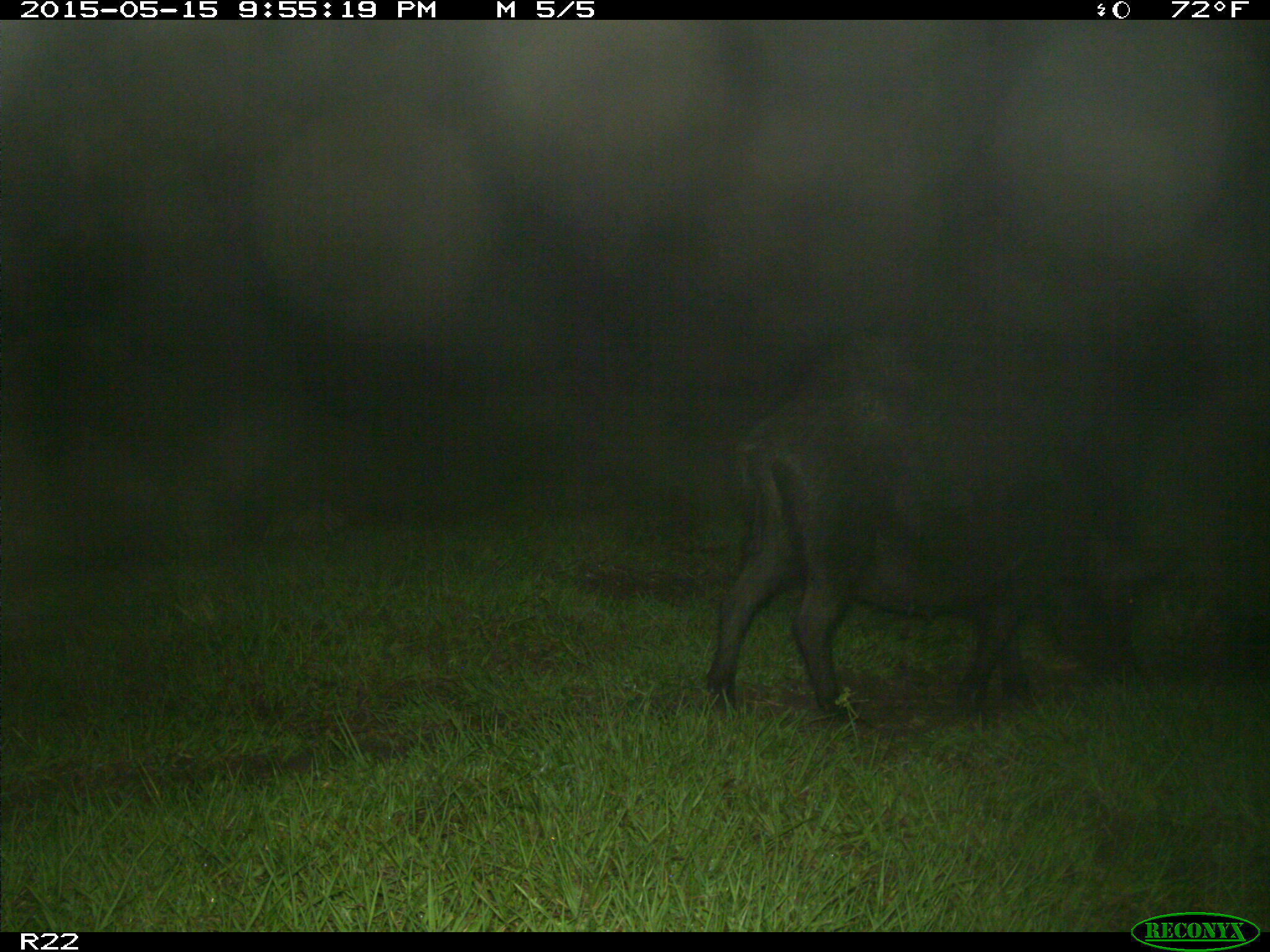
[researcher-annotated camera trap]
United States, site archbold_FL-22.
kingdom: Animalia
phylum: Chordata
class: Mammalia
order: Artiodactyla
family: Suidae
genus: Sus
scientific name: Sus scrofa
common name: wild boar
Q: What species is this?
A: Sus scrofa (wild boar).